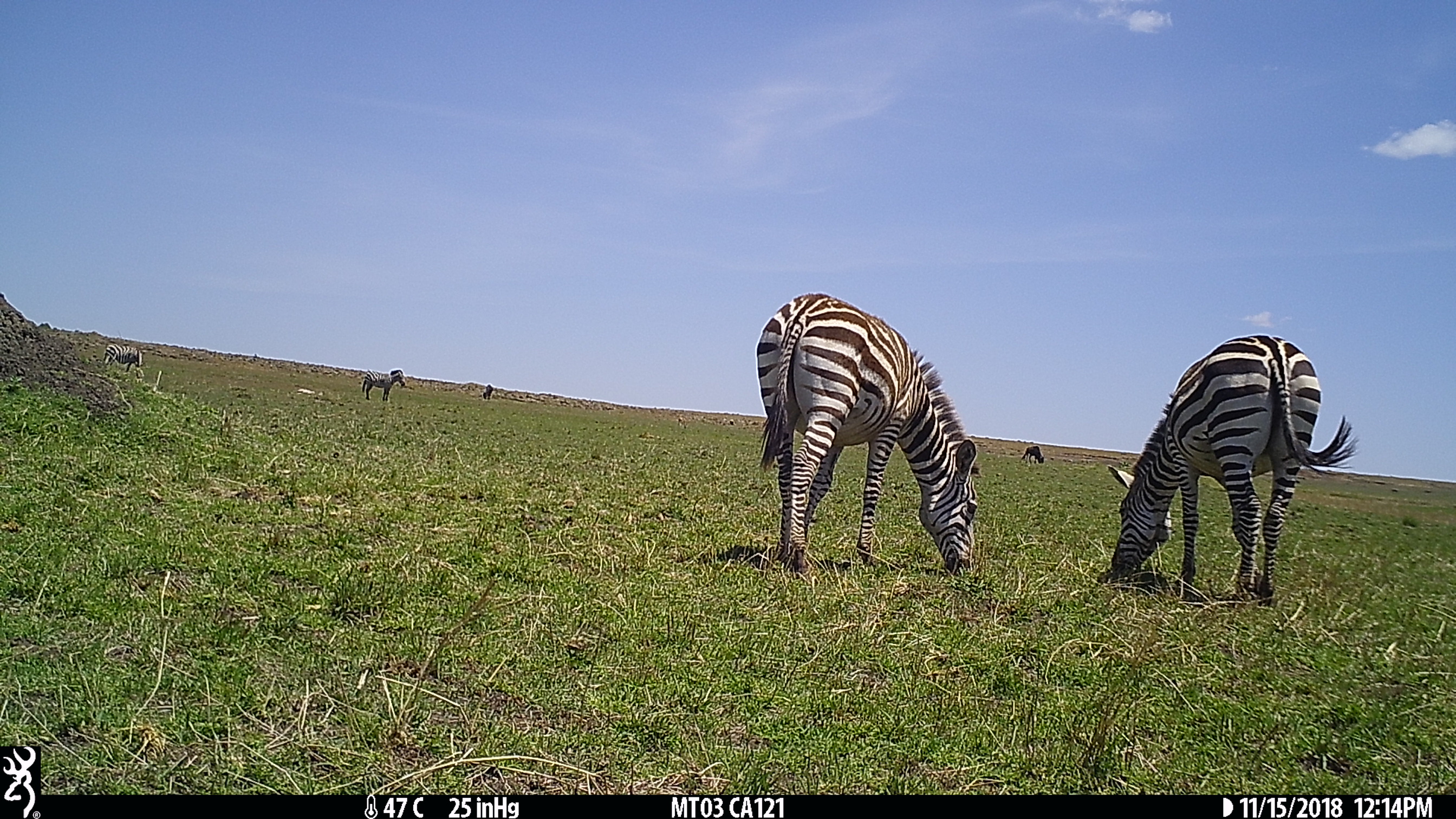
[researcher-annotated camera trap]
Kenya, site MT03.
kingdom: Animalia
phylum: Chordata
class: Mammalia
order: Perissodactyla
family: Equidae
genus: Equus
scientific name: Equus quagga burchellii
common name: burchell's zebra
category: zebra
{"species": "zebra (burchell's zebra) (Equus quagga burchellii)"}